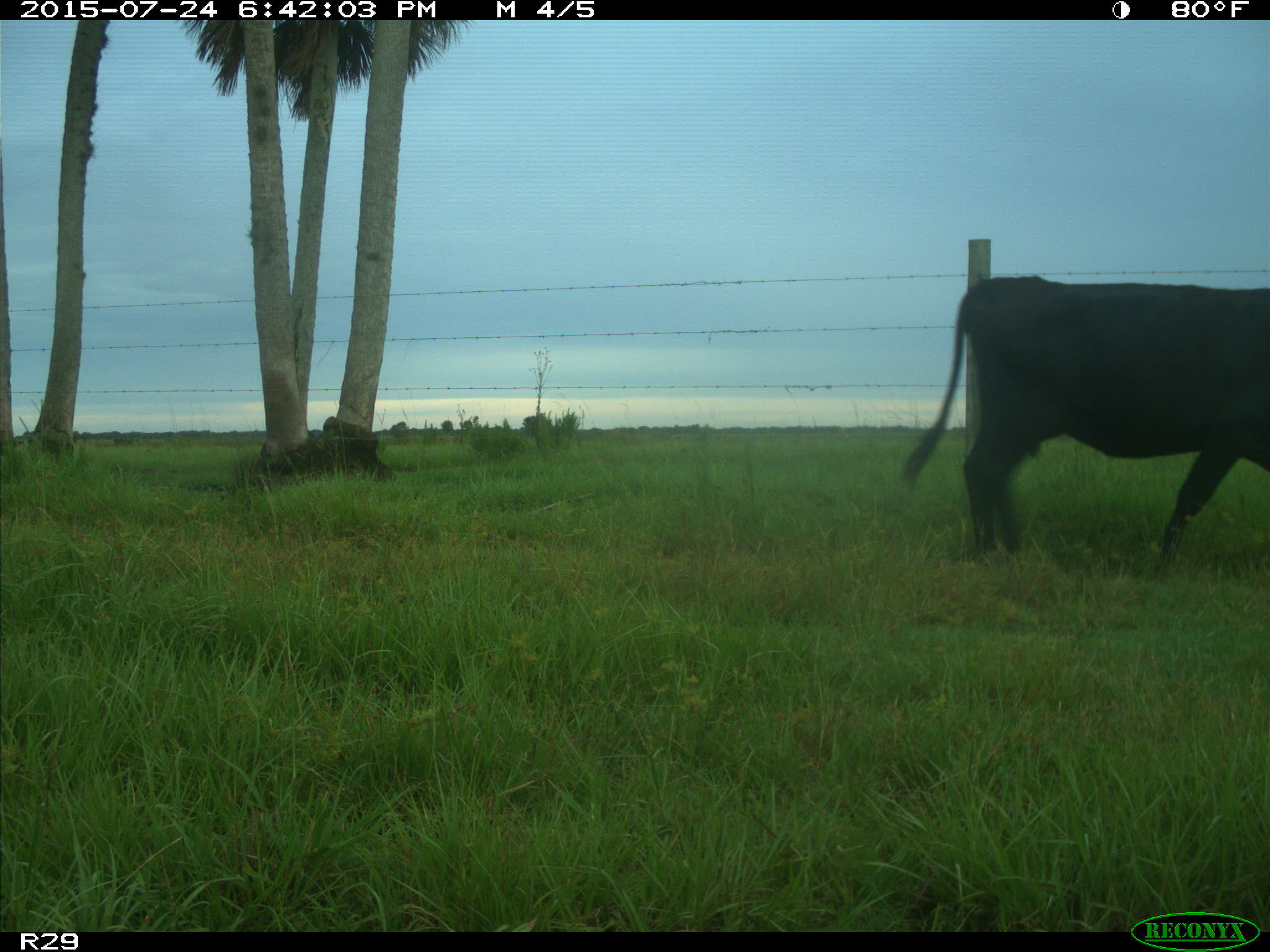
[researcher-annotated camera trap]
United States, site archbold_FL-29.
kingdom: Animalia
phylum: Chordata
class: Mammalia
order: Artiodactyla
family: Bovidae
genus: Bos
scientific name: Bos taurus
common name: domestic cow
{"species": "Bos taurus (domestic cow)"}